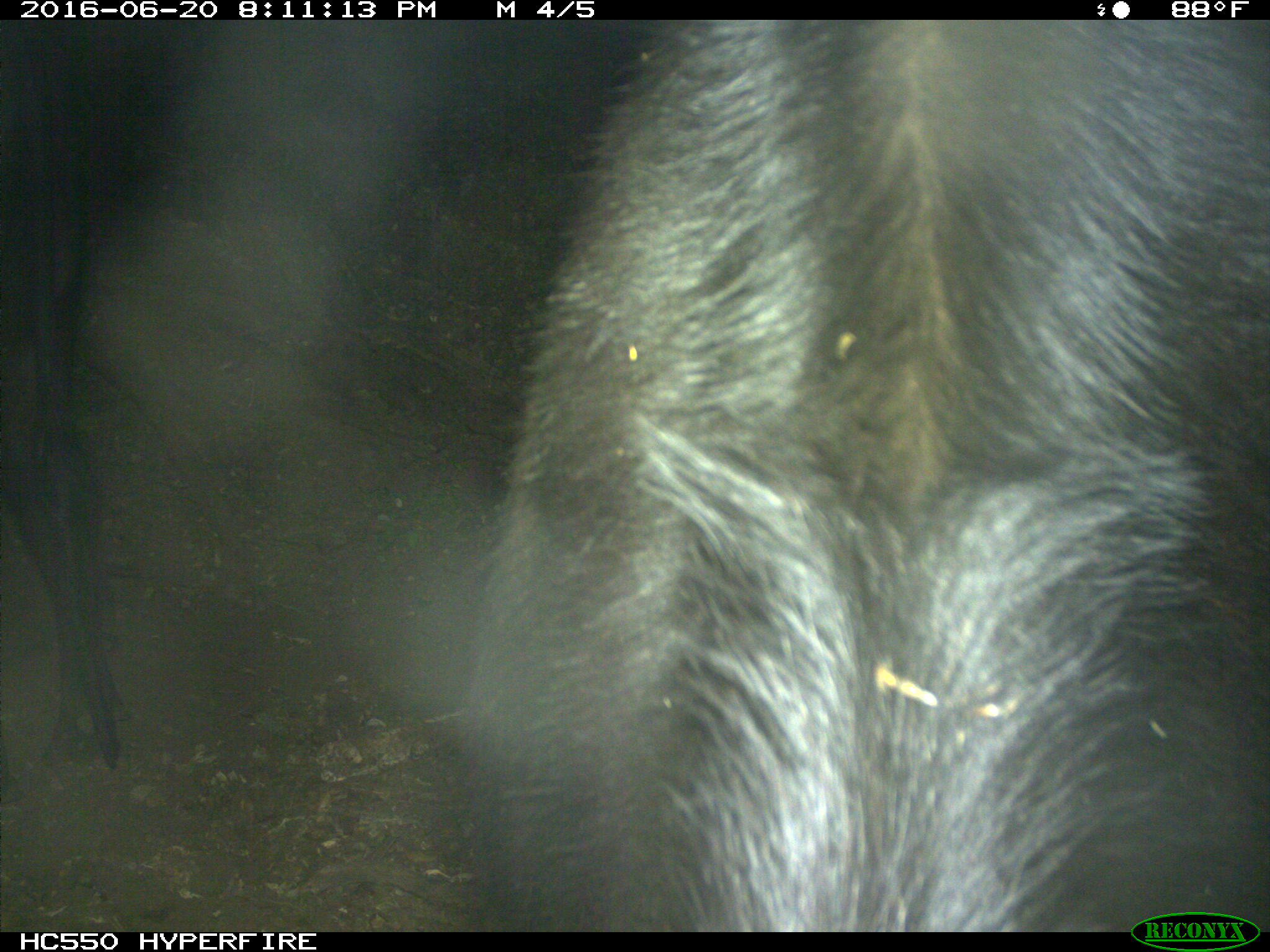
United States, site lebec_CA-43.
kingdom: Animalia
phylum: Chordata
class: Mammalia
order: Artiodactyla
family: Bovidae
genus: Bos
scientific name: Bos taurus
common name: domestic cow